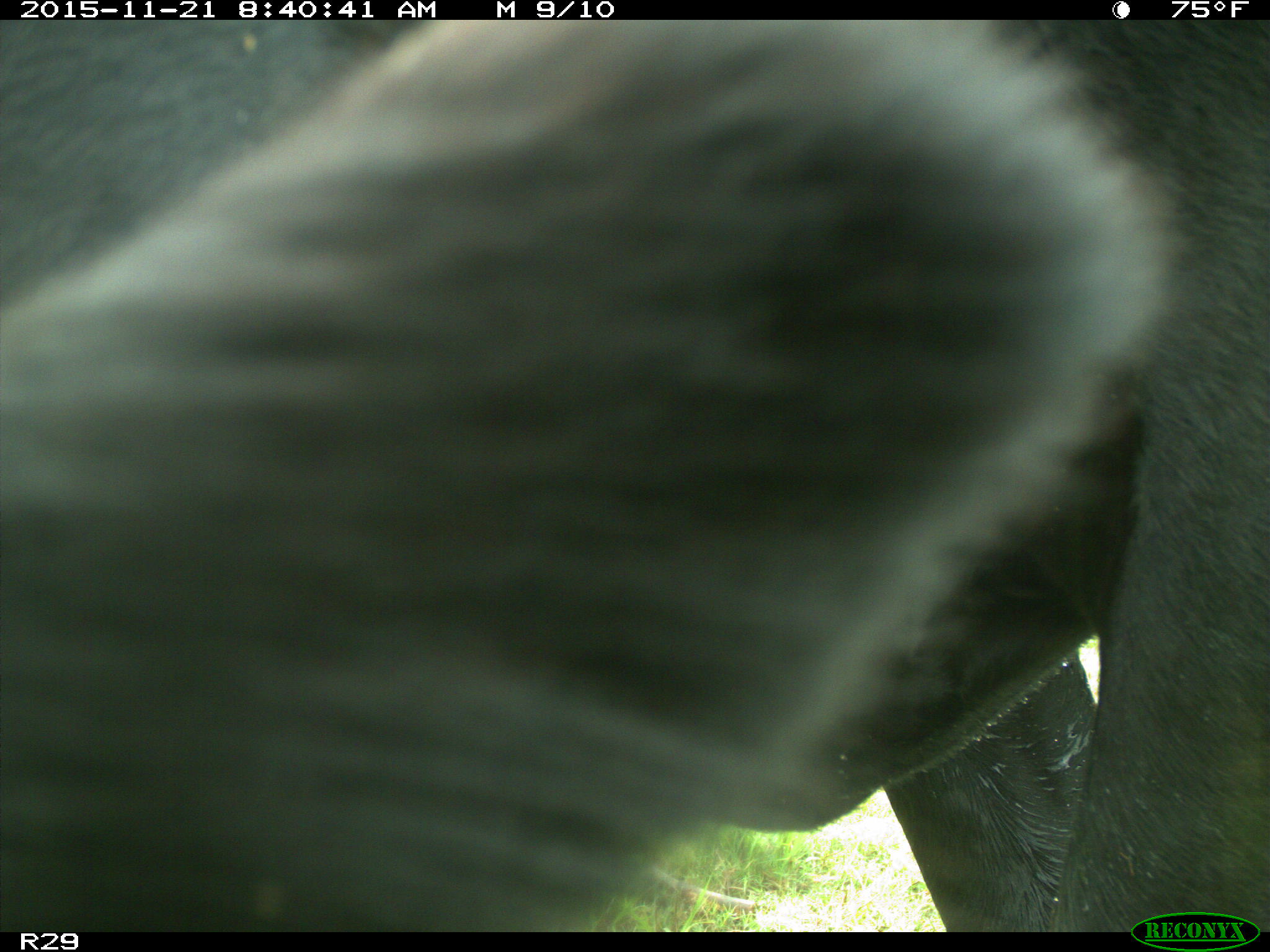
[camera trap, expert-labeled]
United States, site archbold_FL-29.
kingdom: Animalia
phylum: Chordata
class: Mammalia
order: Artiodactyla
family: Bovidae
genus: Bos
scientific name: Bos taurus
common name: domestic cow